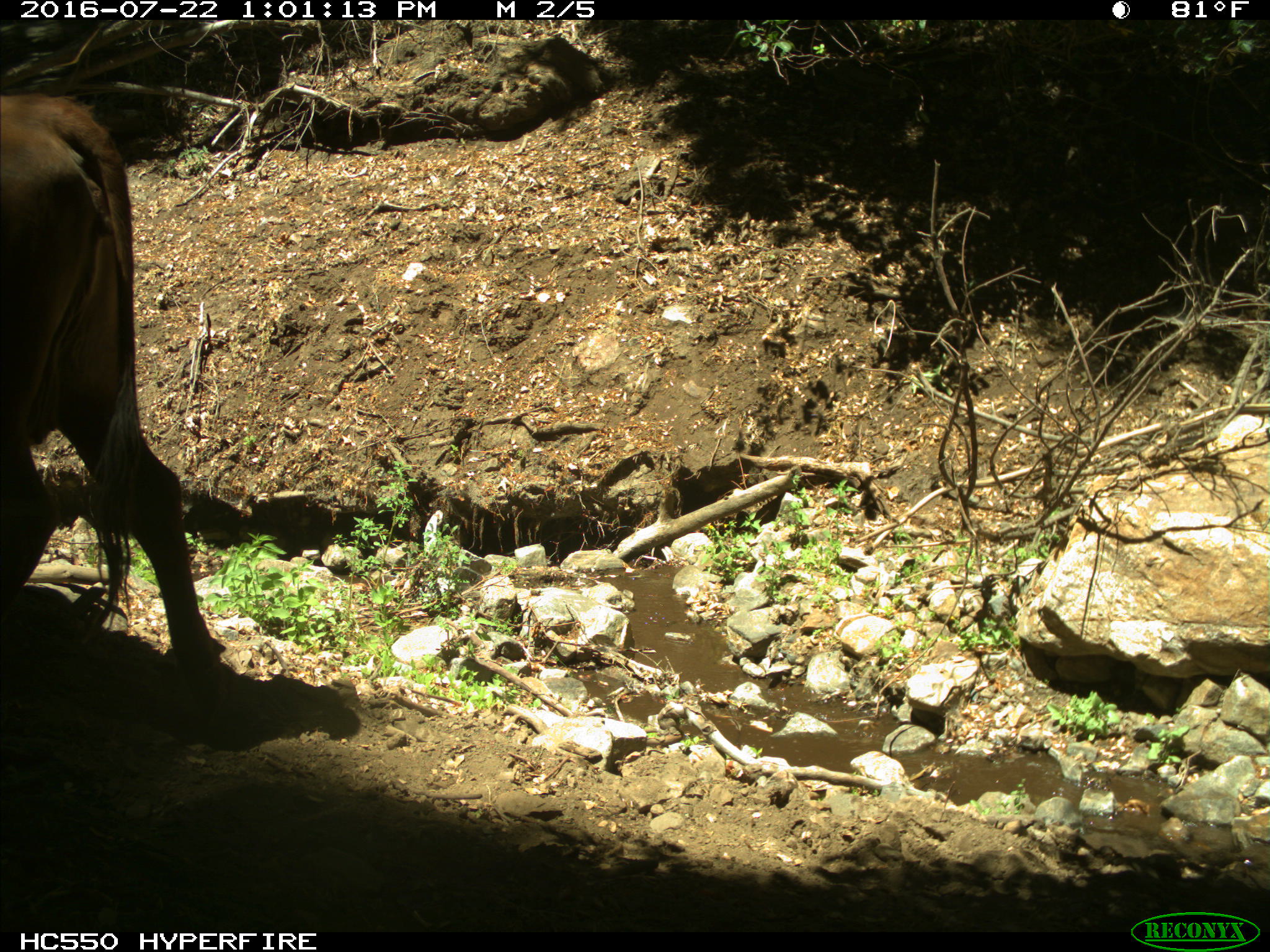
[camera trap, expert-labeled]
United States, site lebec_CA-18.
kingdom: Animalia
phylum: Chordata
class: Mammalia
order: Artiodactyla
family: Bovidae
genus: Bos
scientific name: Bos taurus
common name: domestic cow